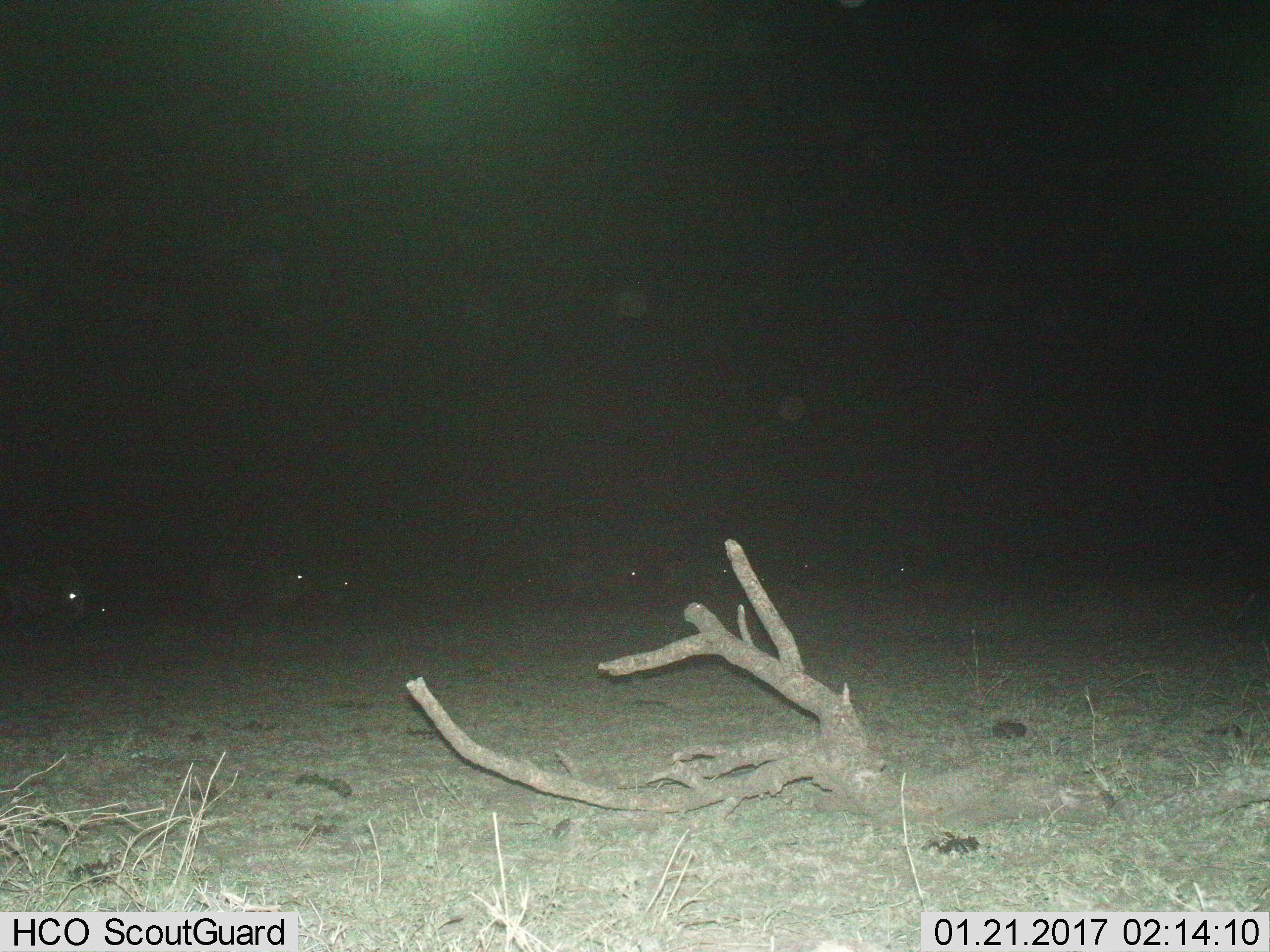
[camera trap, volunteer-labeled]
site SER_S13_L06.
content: unidentified animal